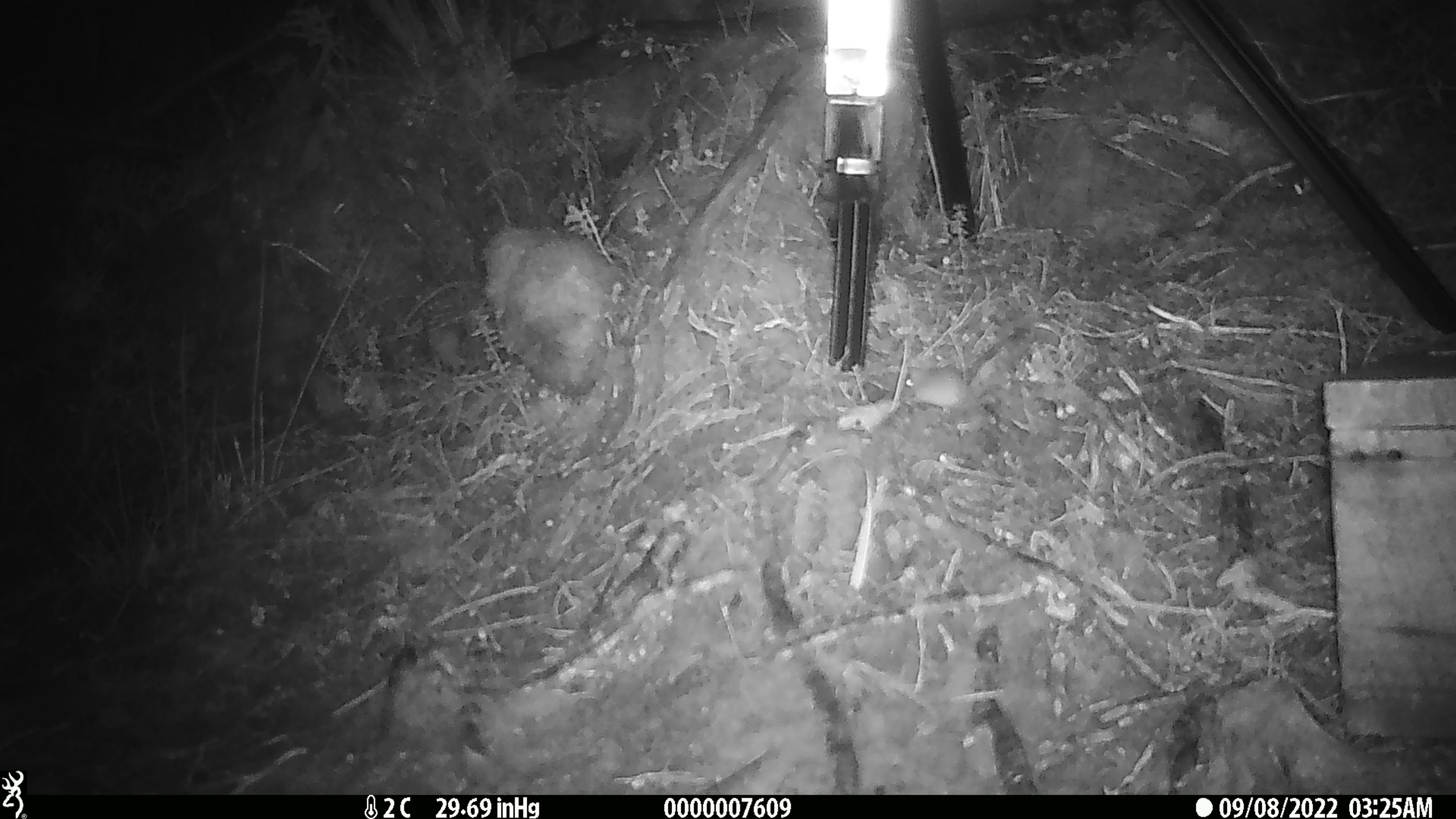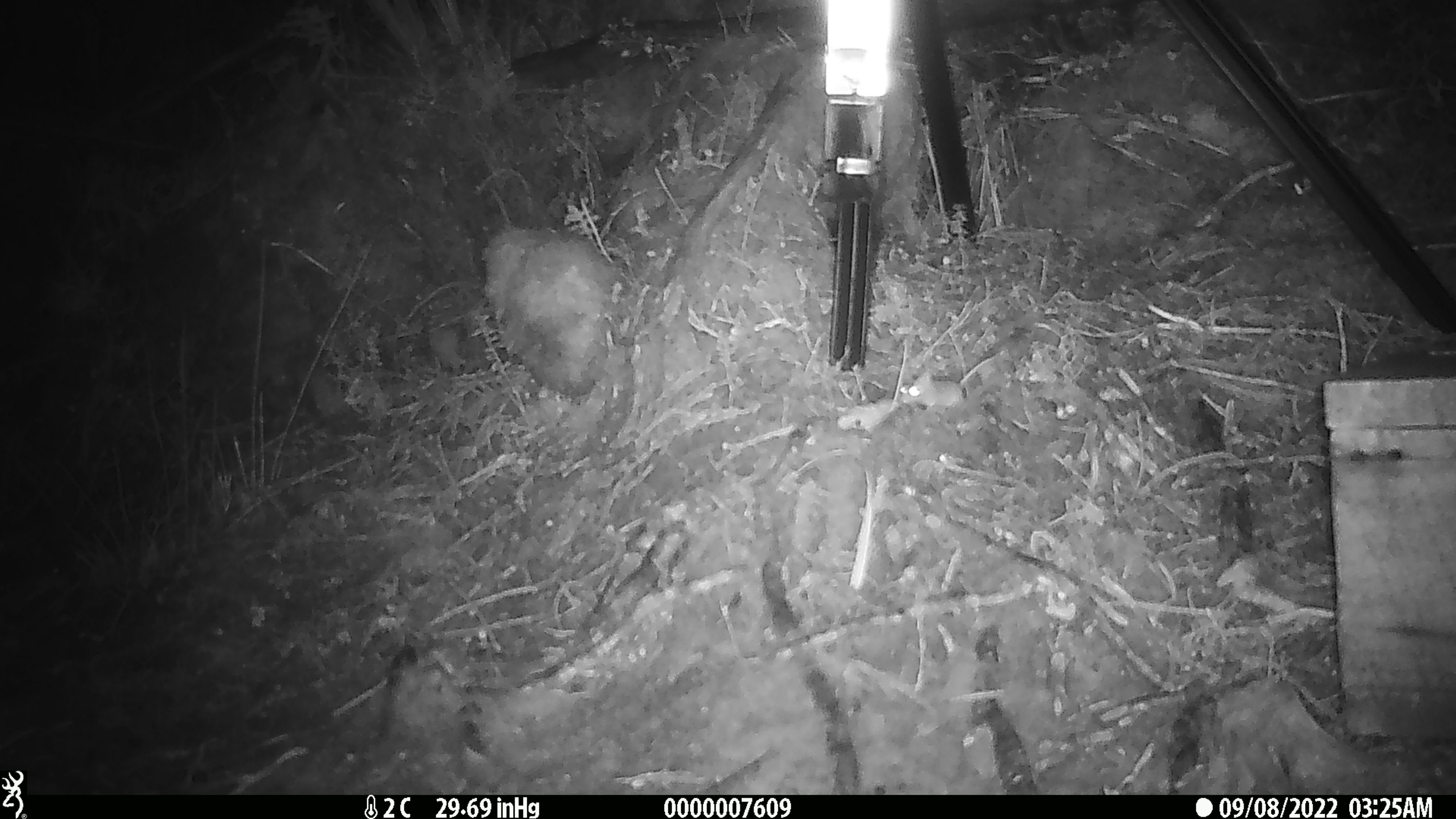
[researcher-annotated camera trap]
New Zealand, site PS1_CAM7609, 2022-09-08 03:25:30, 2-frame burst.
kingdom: Animalia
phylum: Chordata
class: Mammalia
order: Rodentia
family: Muridae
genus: Mus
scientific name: Mus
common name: mouse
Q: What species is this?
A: Mouse (Mus).